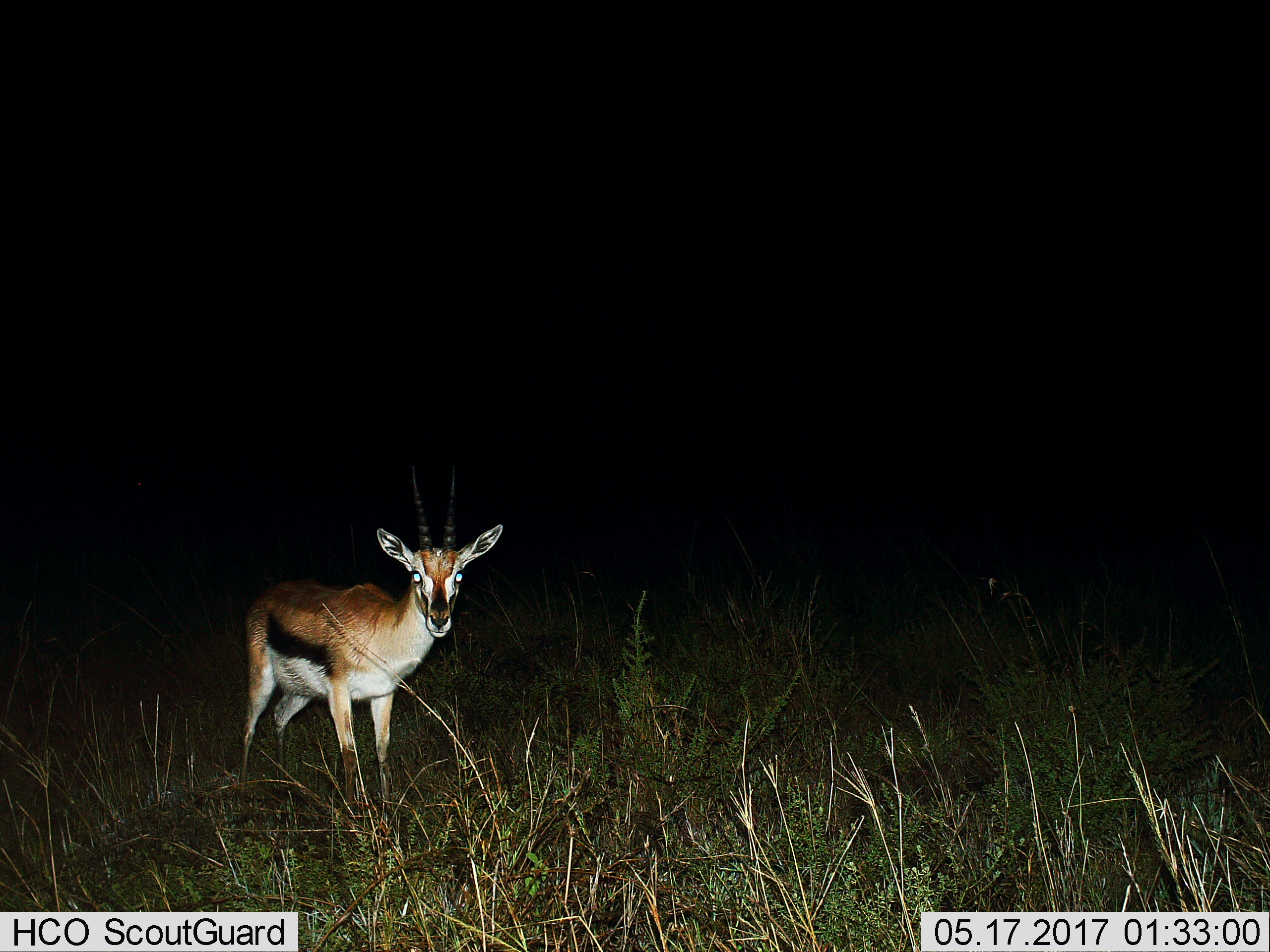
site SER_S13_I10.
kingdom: Animalia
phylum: Chordata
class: Mammalia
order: Artiodactyla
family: Bovidae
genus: Eudorcas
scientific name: Eudorcas thomsonii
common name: thomson's gazelle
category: gazellethomsons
Gazellethomsons (thomson's gazelle) (Eudorcas thomsonii), count 1. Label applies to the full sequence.